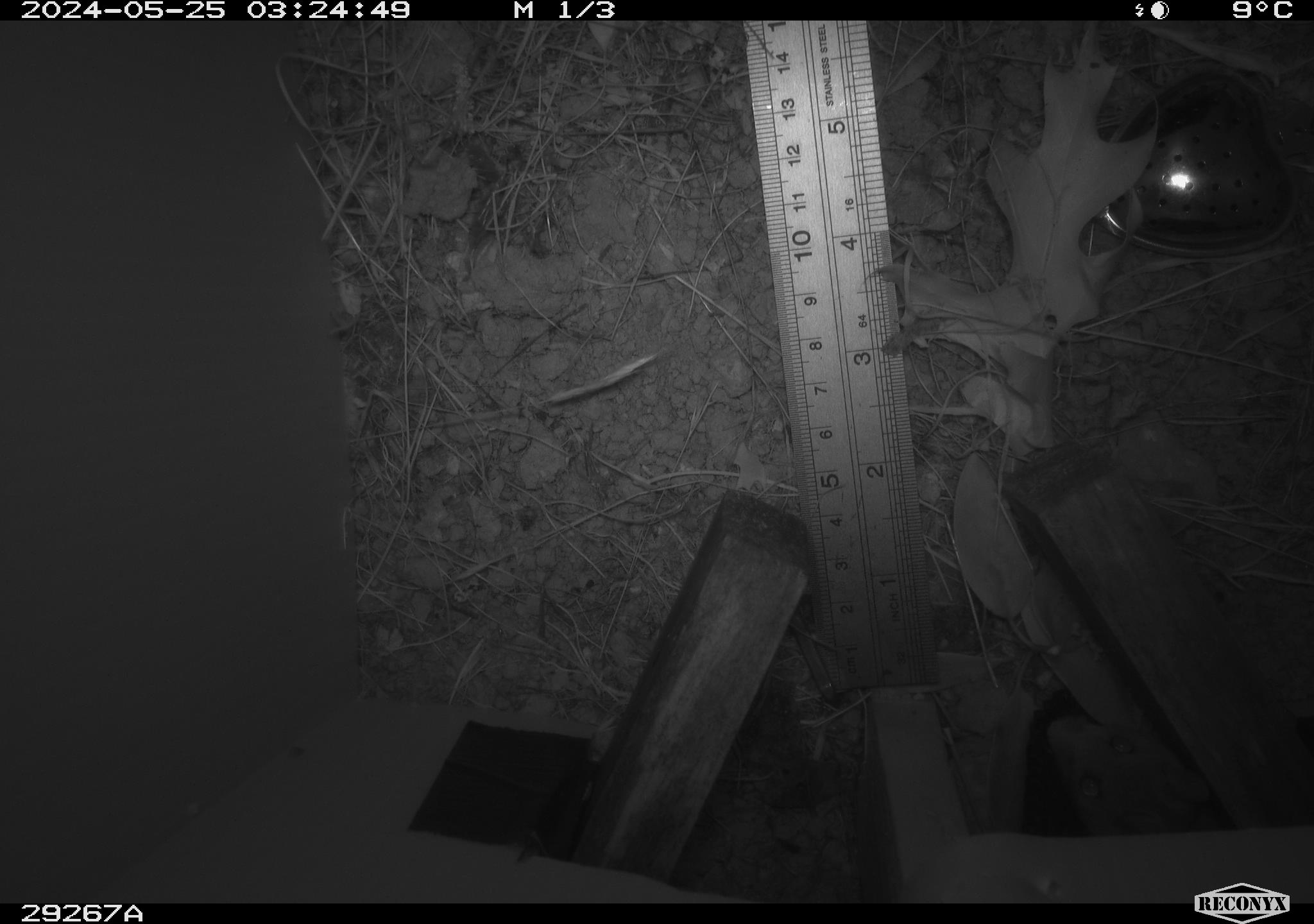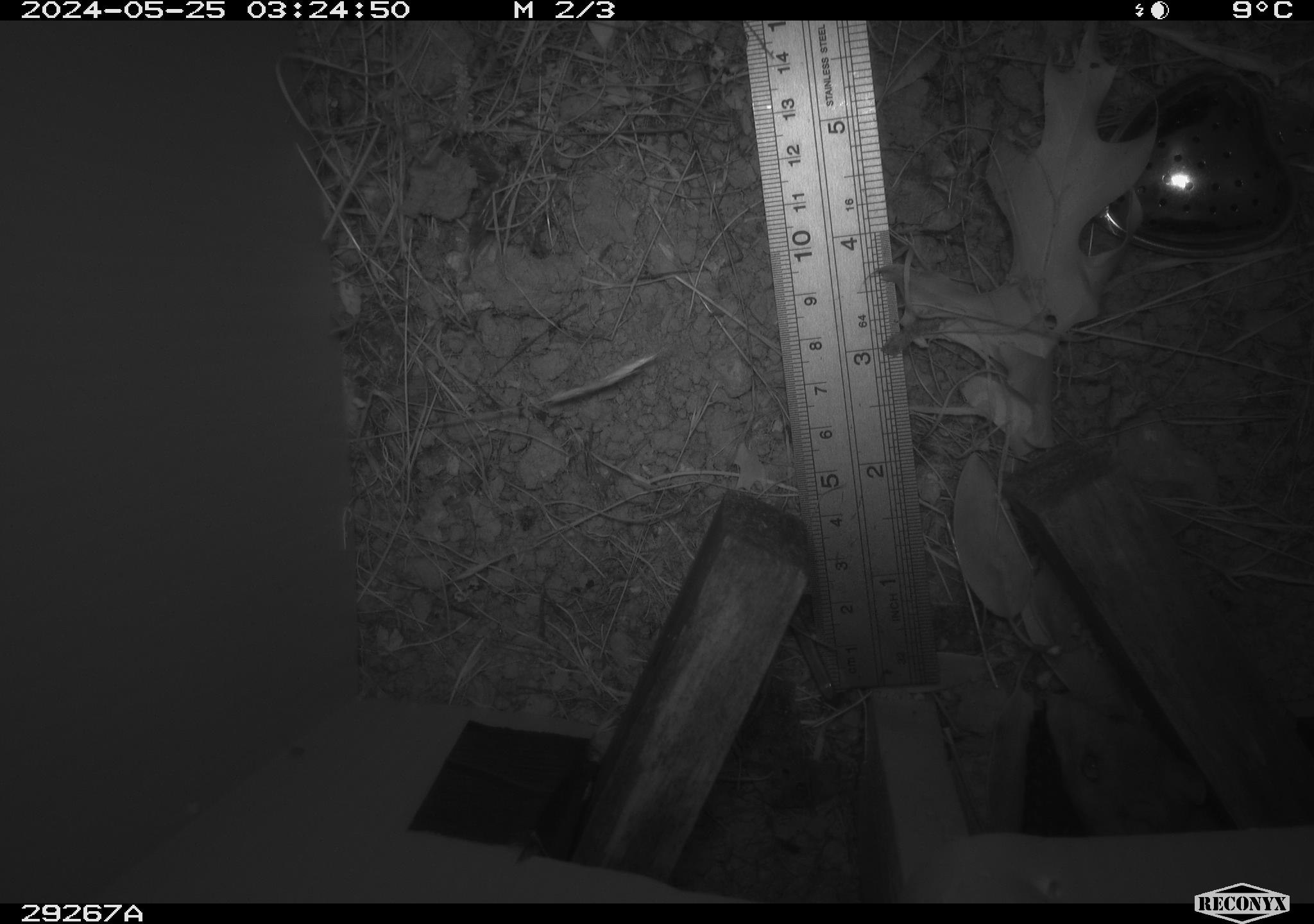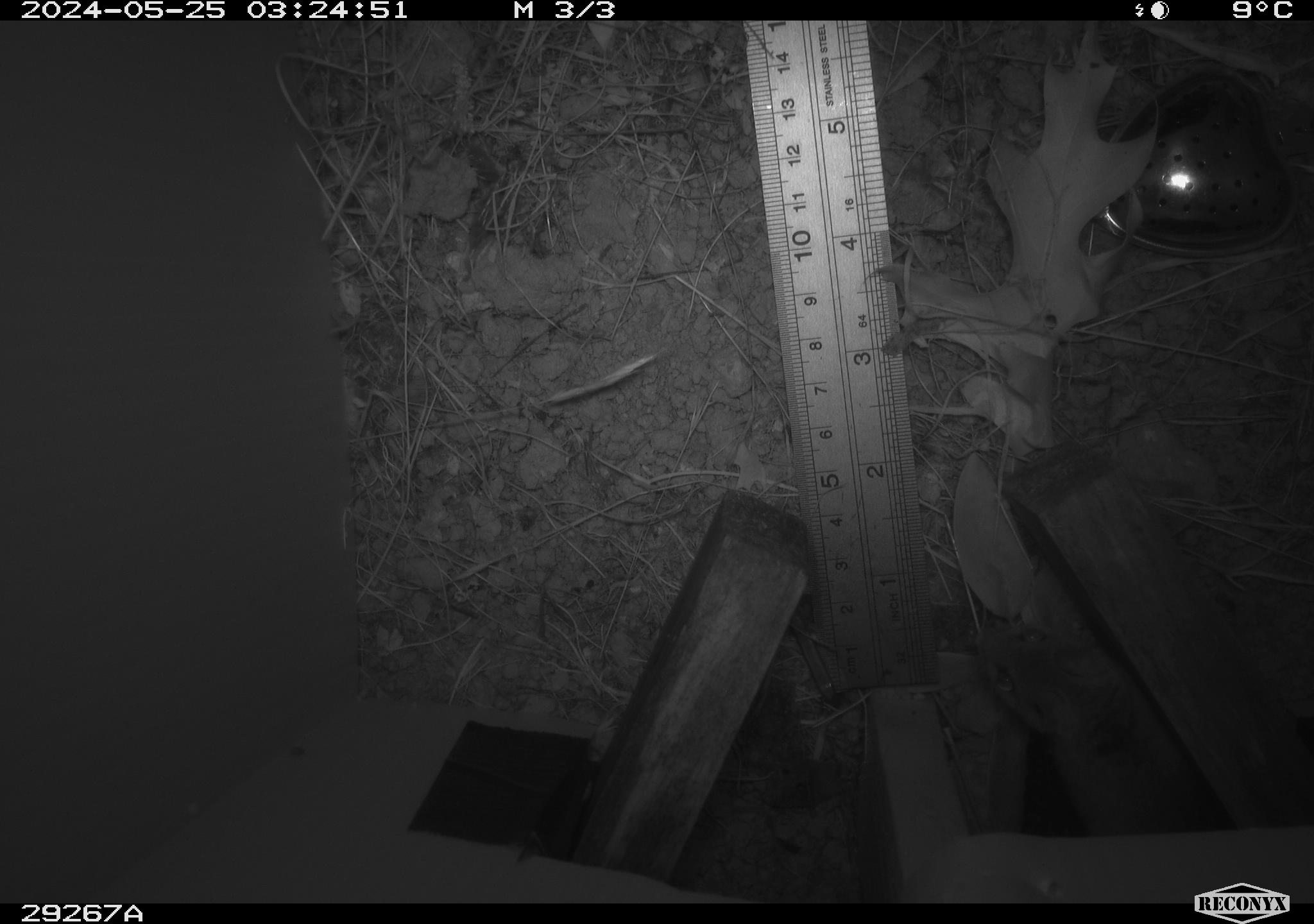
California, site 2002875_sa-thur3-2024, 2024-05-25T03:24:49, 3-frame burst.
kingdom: Animalia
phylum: Chordata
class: Mammalia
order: Rodentia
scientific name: Rodentia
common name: mouse species